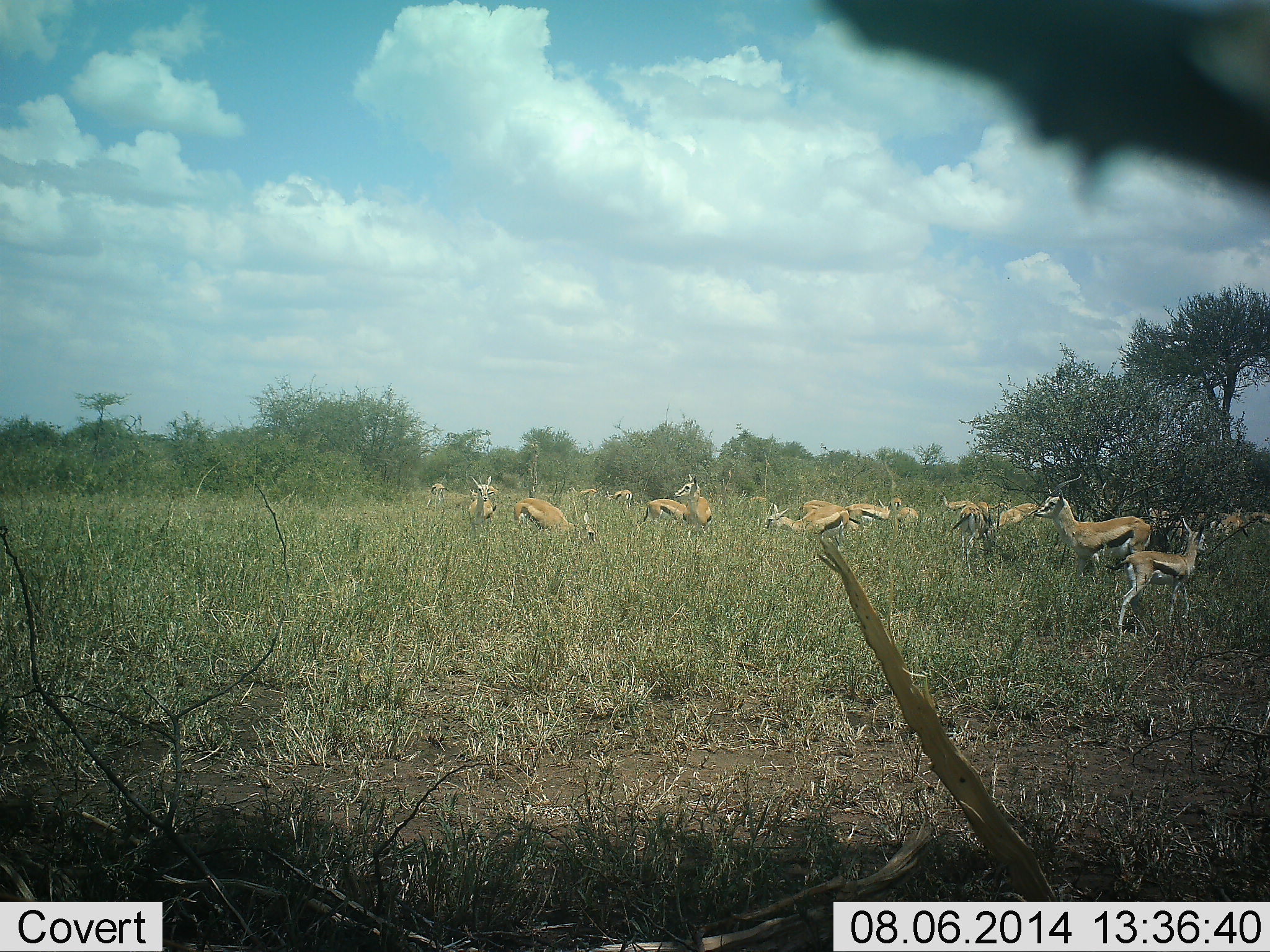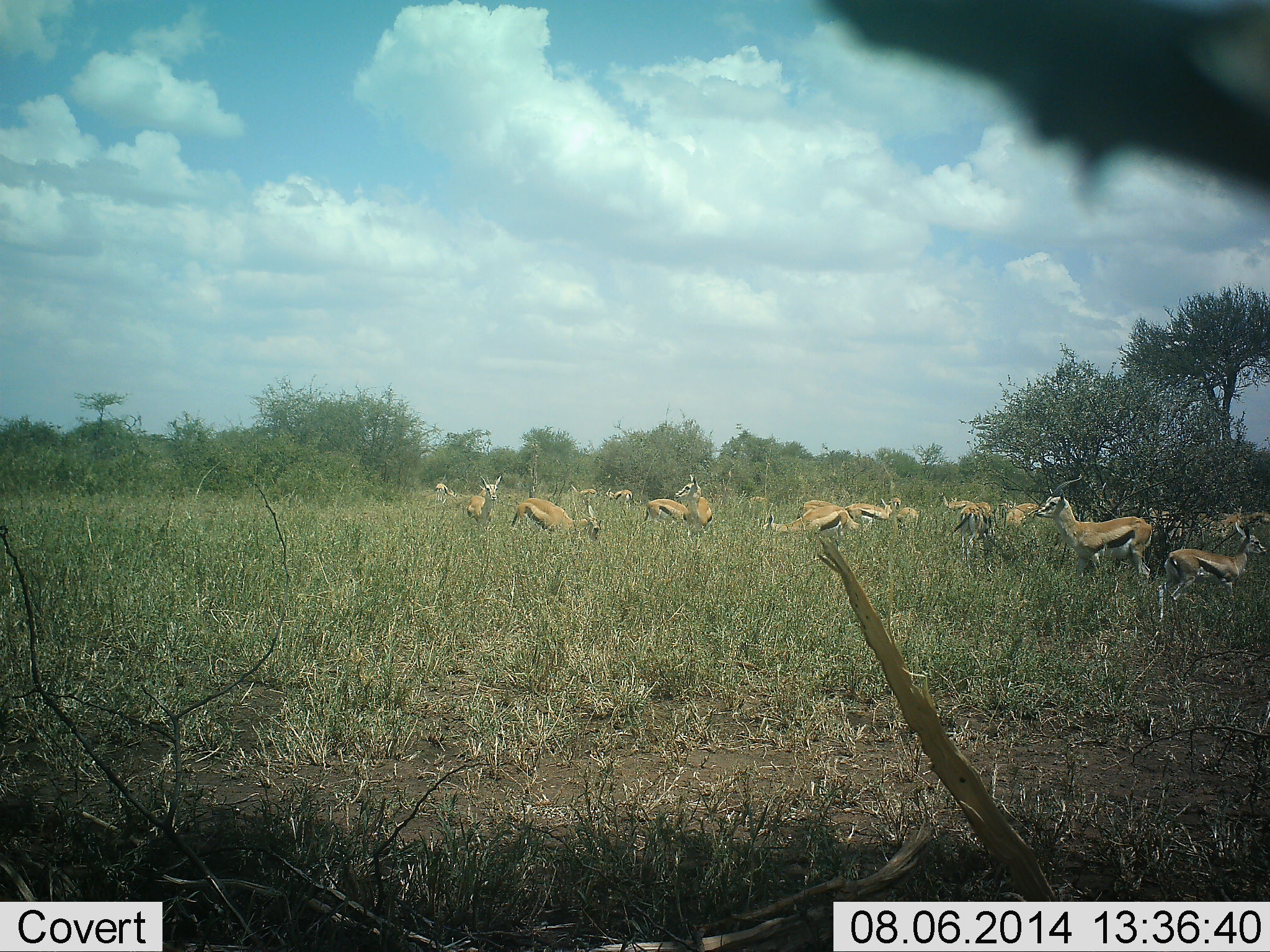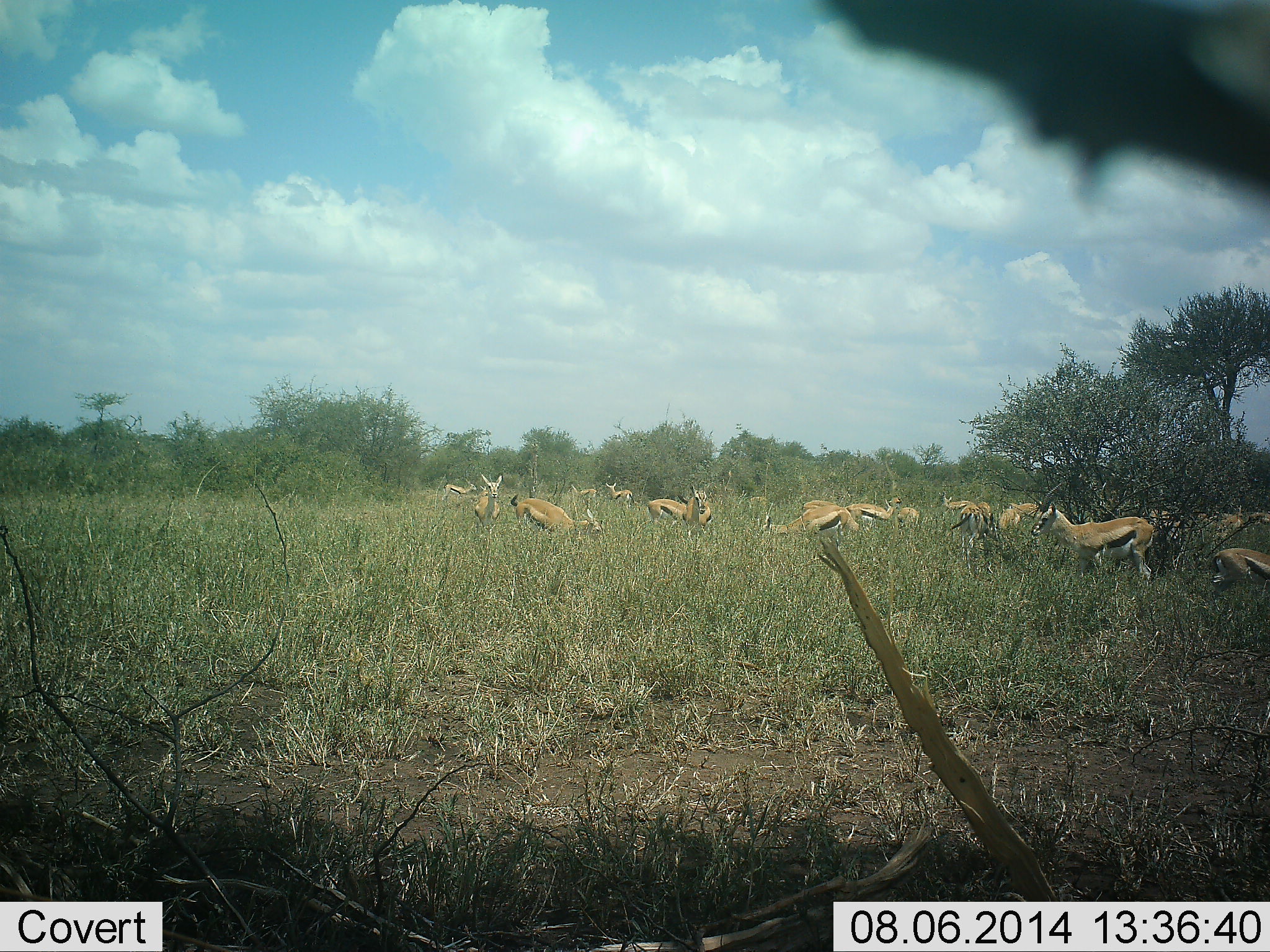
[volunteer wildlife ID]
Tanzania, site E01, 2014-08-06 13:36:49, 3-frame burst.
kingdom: Animalia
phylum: Chordata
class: Mammalia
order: Artiodactyla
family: Bovidae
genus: Eudorcas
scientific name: Eudorcas thomsonii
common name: thomson's gazelle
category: gazellethomsons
Gazellethomsons (thomson's gazelle) (Eudorcas thomsonii), count 11-50. Behavior (volunteer vote fractions): standing 100%, resting 10%, moving 30%, interacting 0%. Young present (vote fraction): 40%. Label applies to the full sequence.